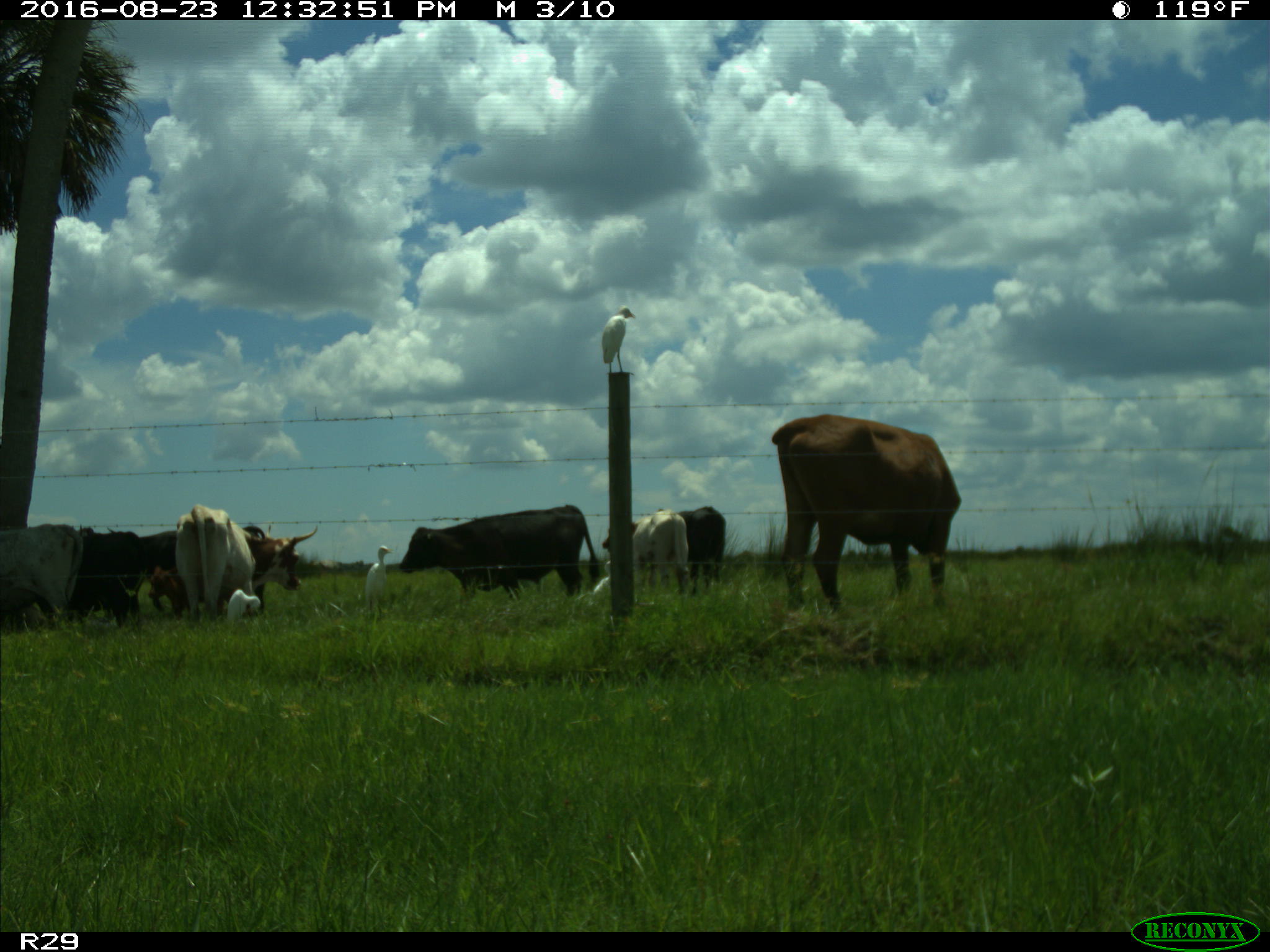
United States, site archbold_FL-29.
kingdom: Animalia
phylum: Chordata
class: Mammalia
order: Artiodactyla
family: Bovidae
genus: Bos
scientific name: Bos taurus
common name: domestic cow